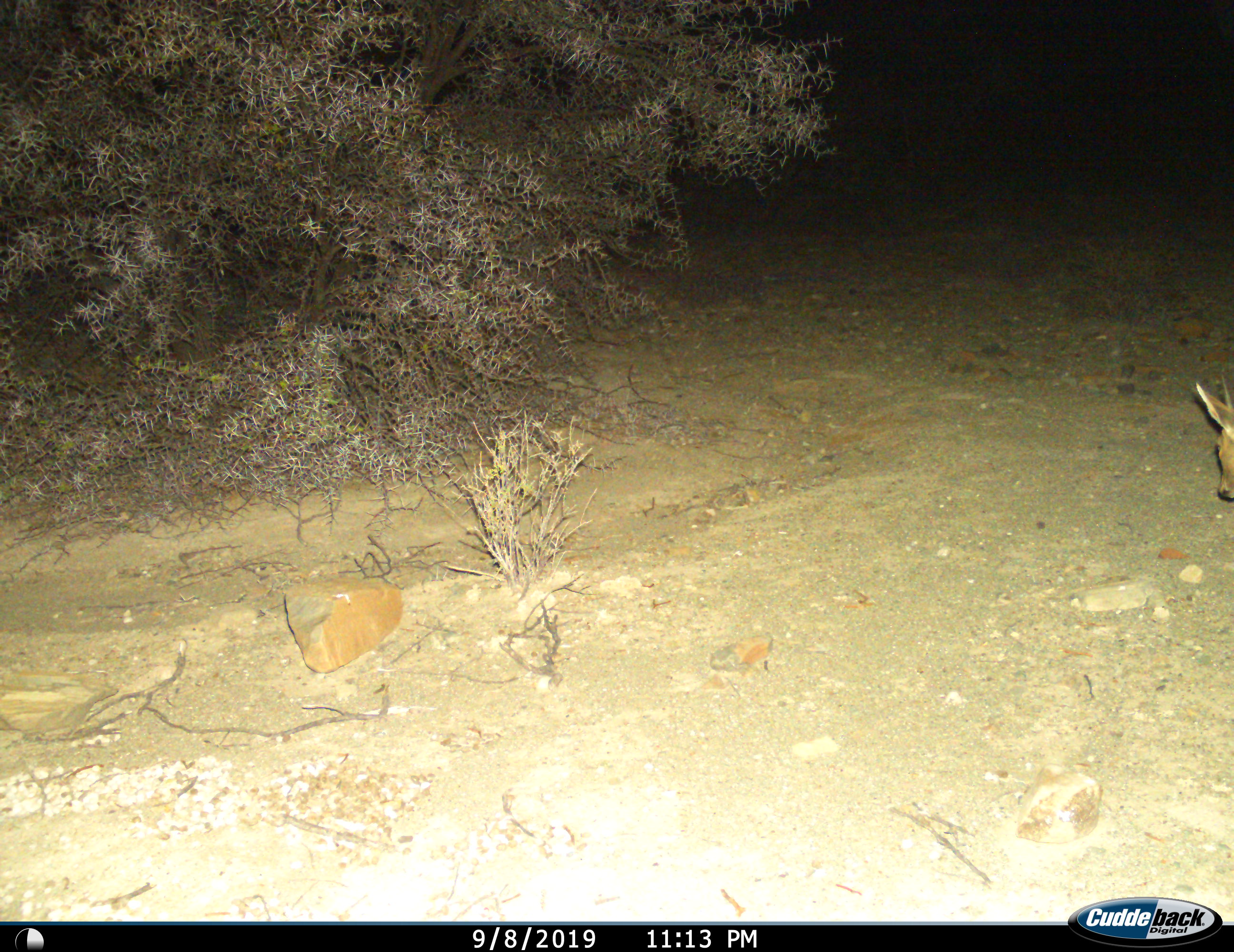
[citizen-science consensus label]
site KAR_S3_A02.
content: unidentified animal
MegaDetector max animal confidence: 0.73